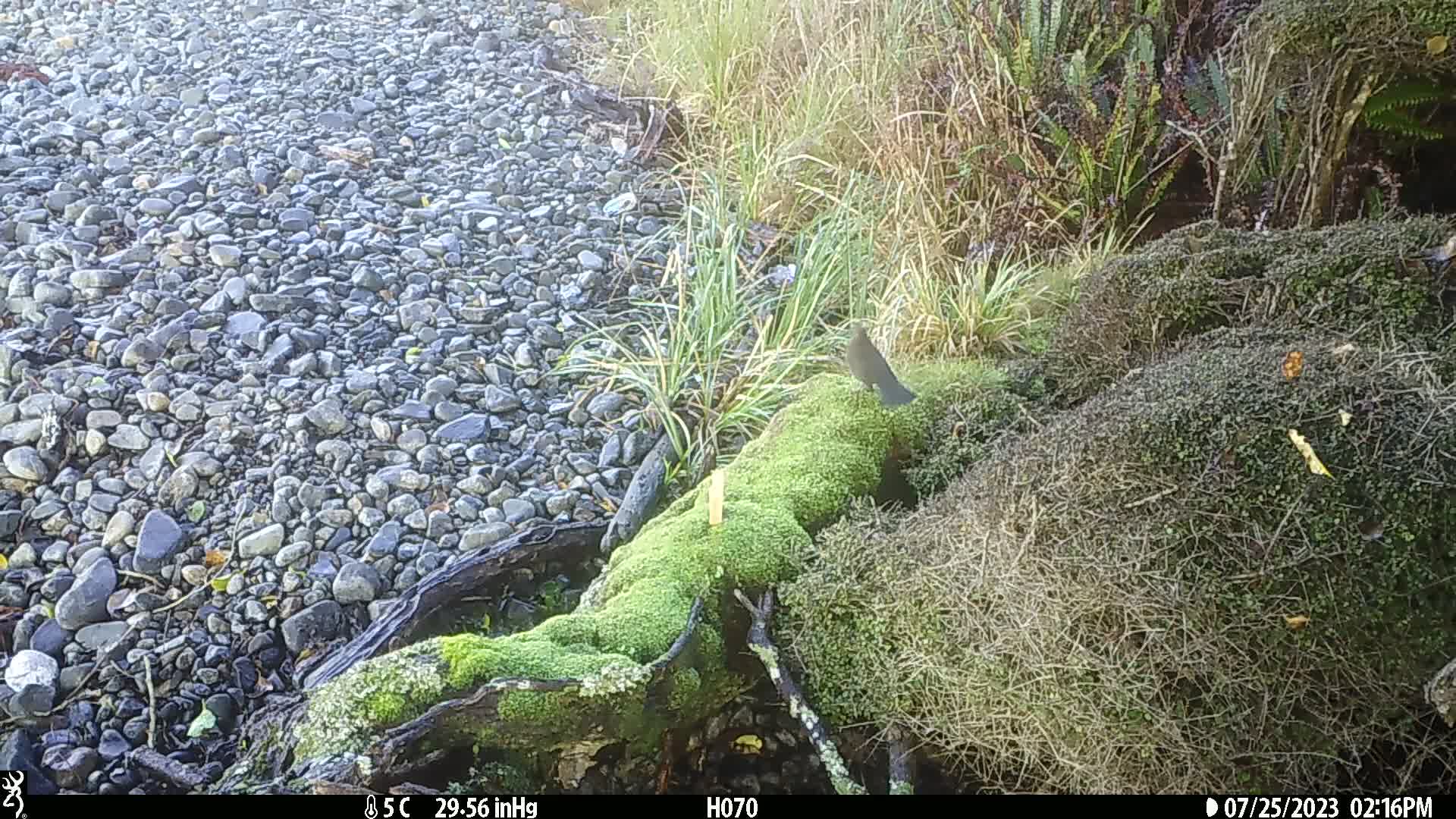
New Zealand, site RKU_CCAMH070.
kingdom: Animalia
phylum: Chordata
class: Aves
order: Passeriformes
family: Turdidae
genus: Turdus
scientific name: Turdus philomelos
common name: song thrush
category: thrush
Thrush (song thrush) (Turdus philomelos).